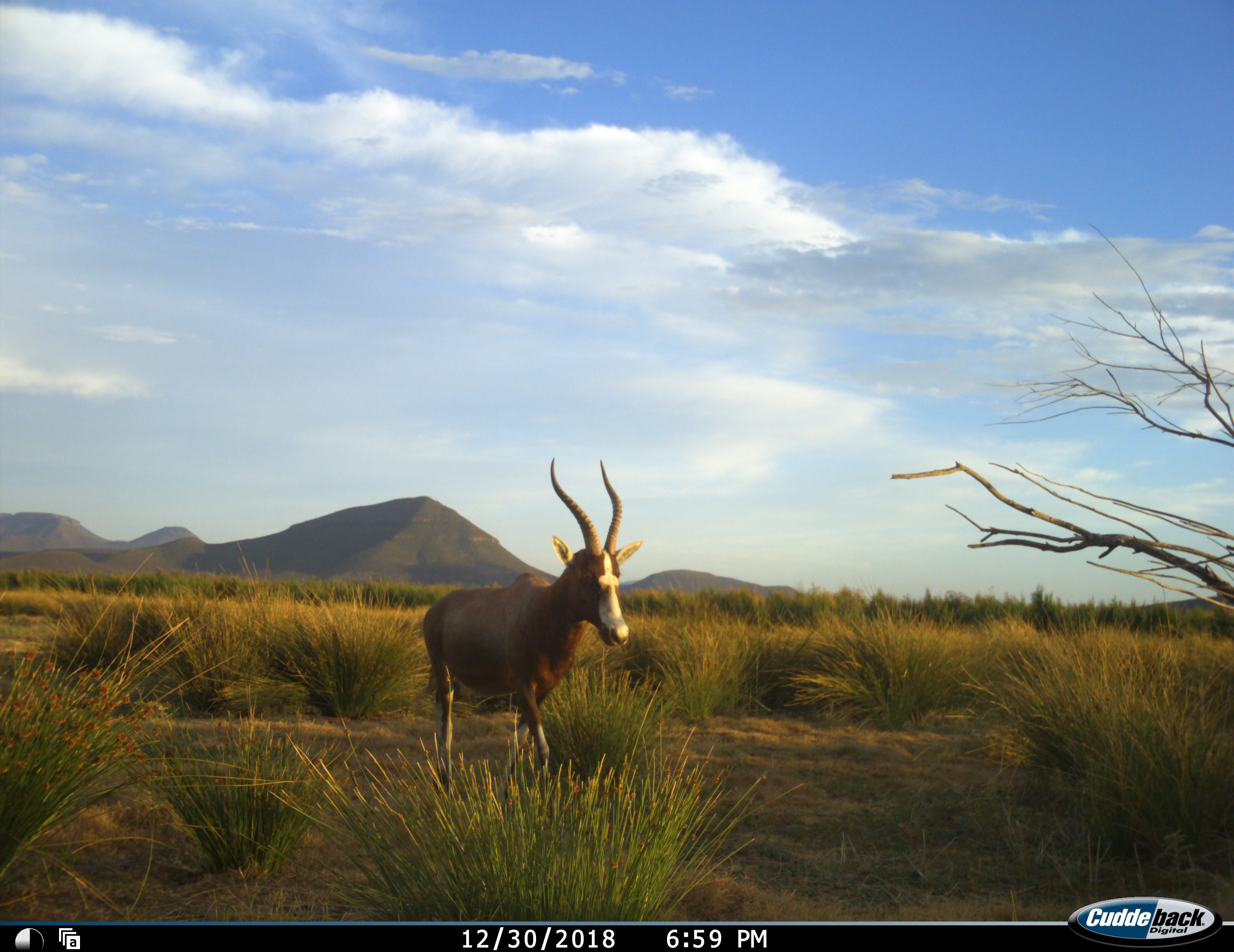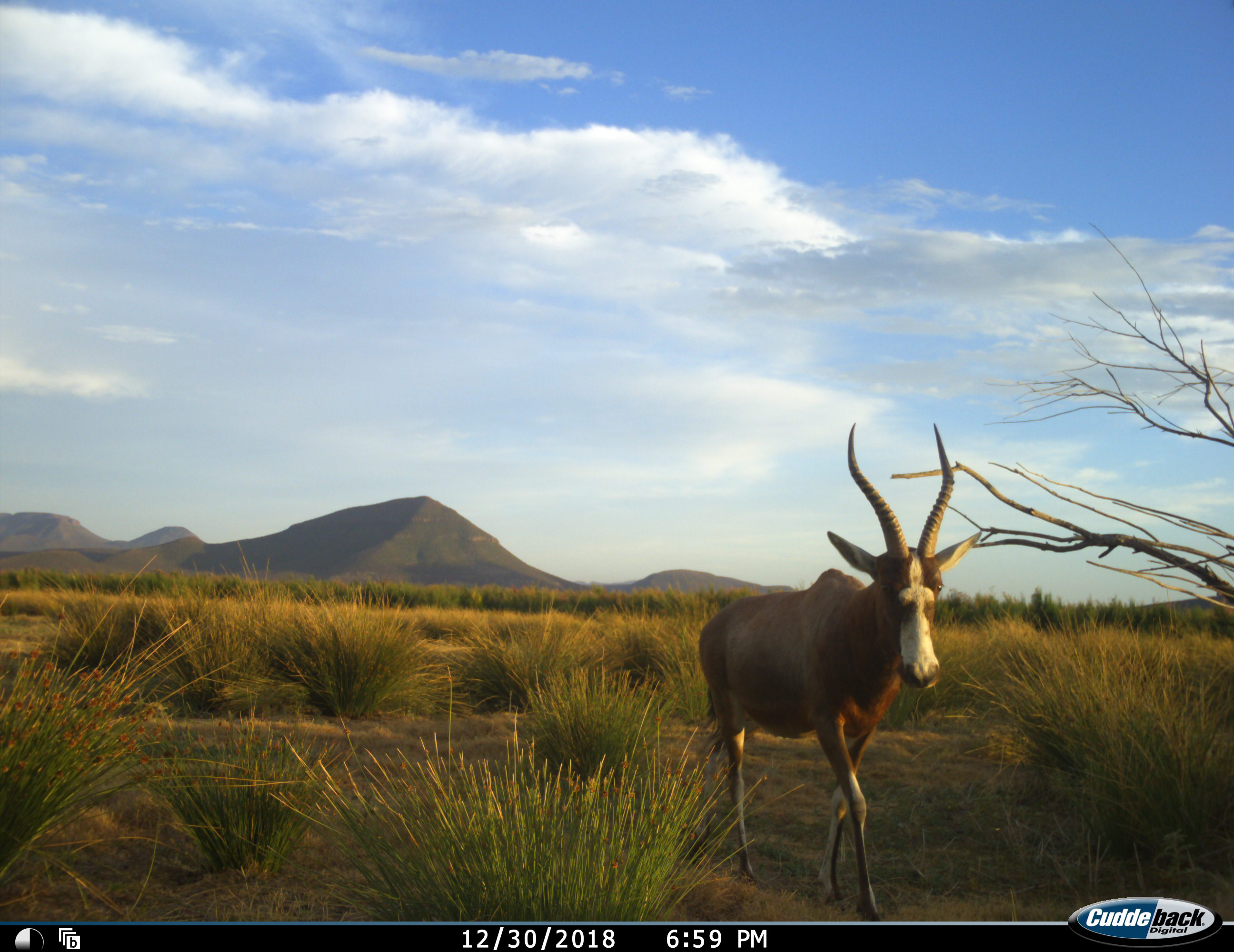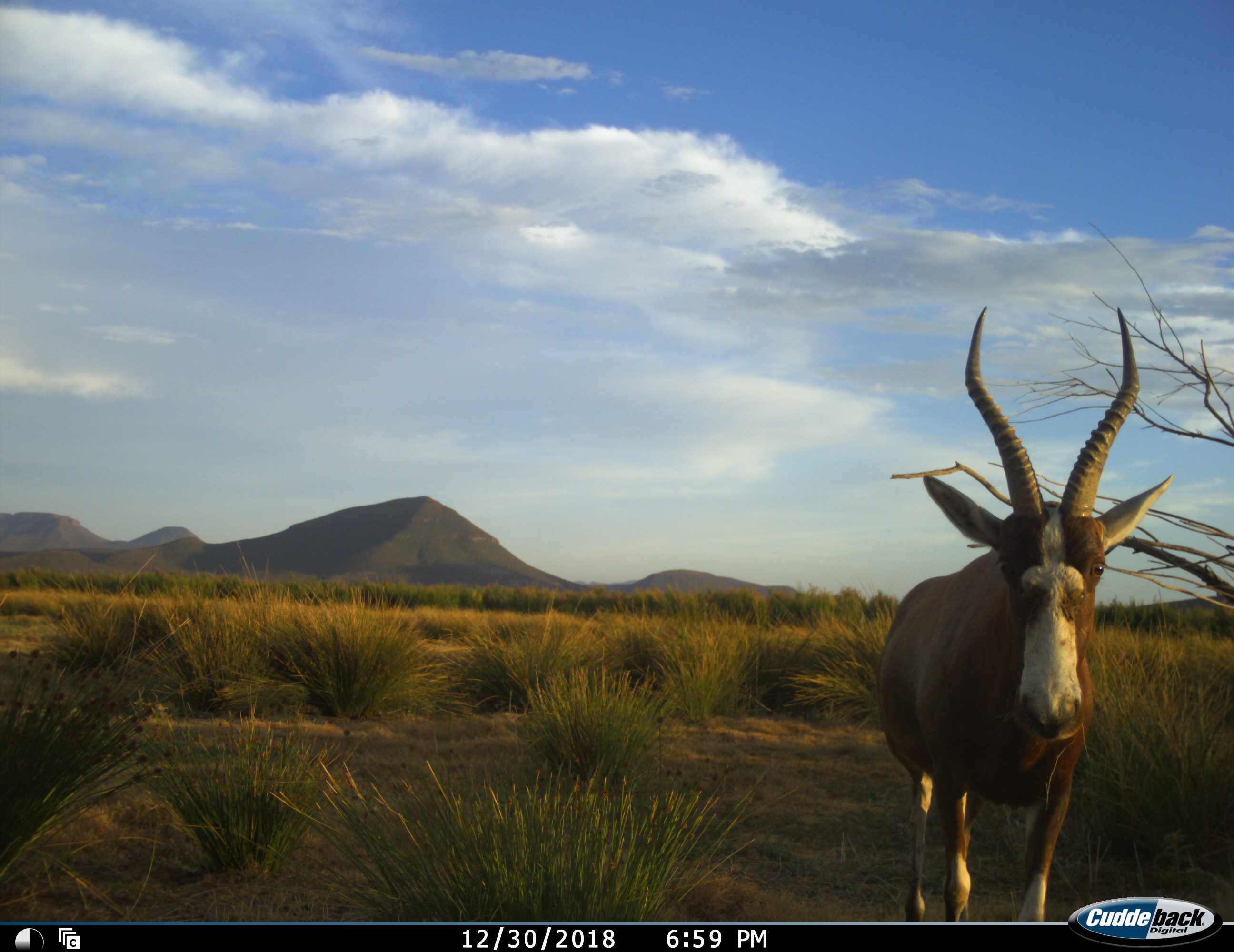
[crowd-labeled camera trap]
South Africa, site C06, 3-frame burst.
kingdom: Animalia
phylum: Chordata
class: Mammalia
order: Artiodactyla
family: Bovidae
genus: Damaliscus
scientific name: Damaliscus pygargus phillipsi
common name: blesbok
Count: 1.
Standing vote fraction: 20%.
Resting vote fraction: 0%.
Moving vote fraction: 100%.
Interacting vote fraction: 0%.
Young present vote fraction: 0%.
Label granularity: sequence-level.